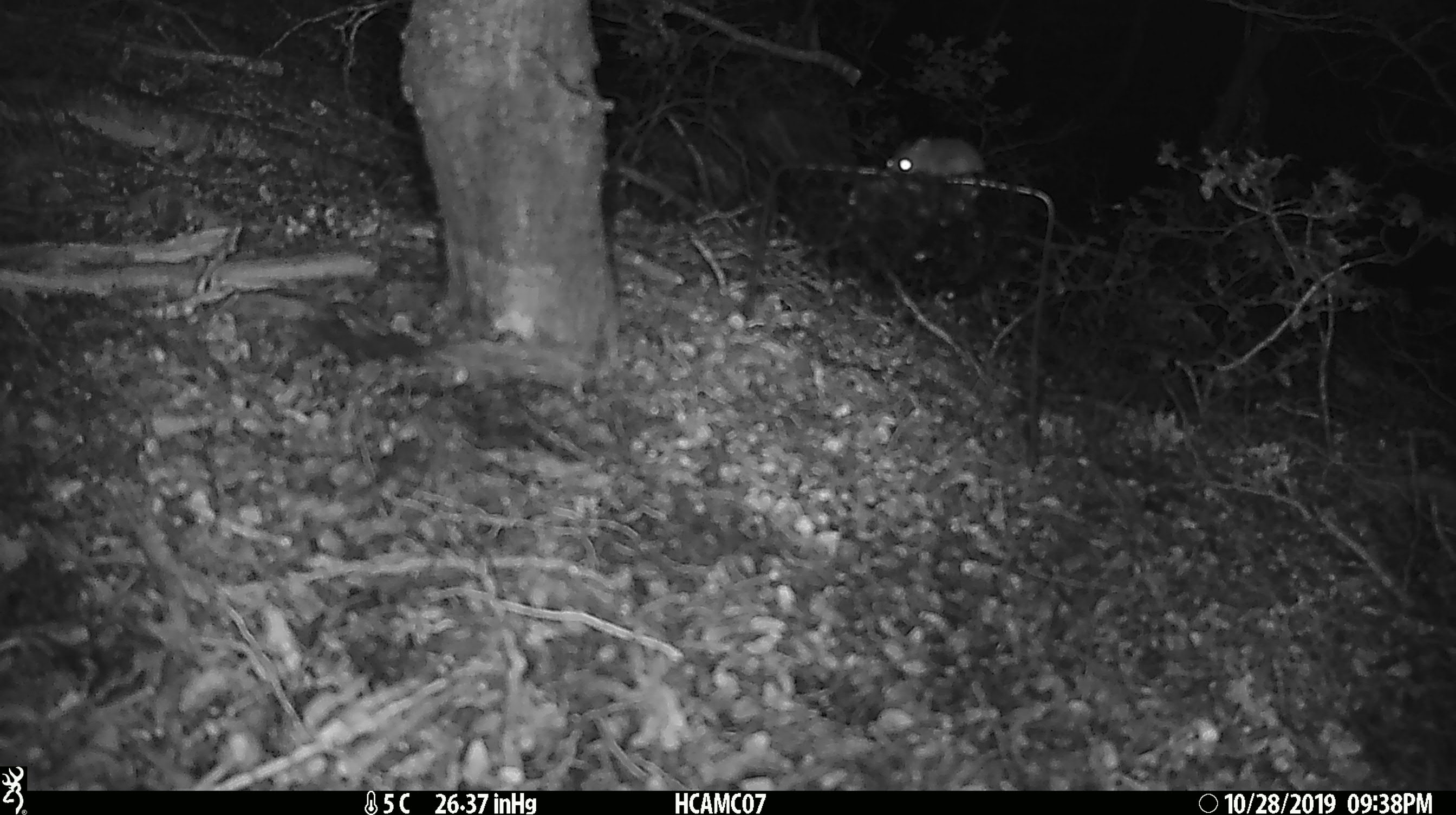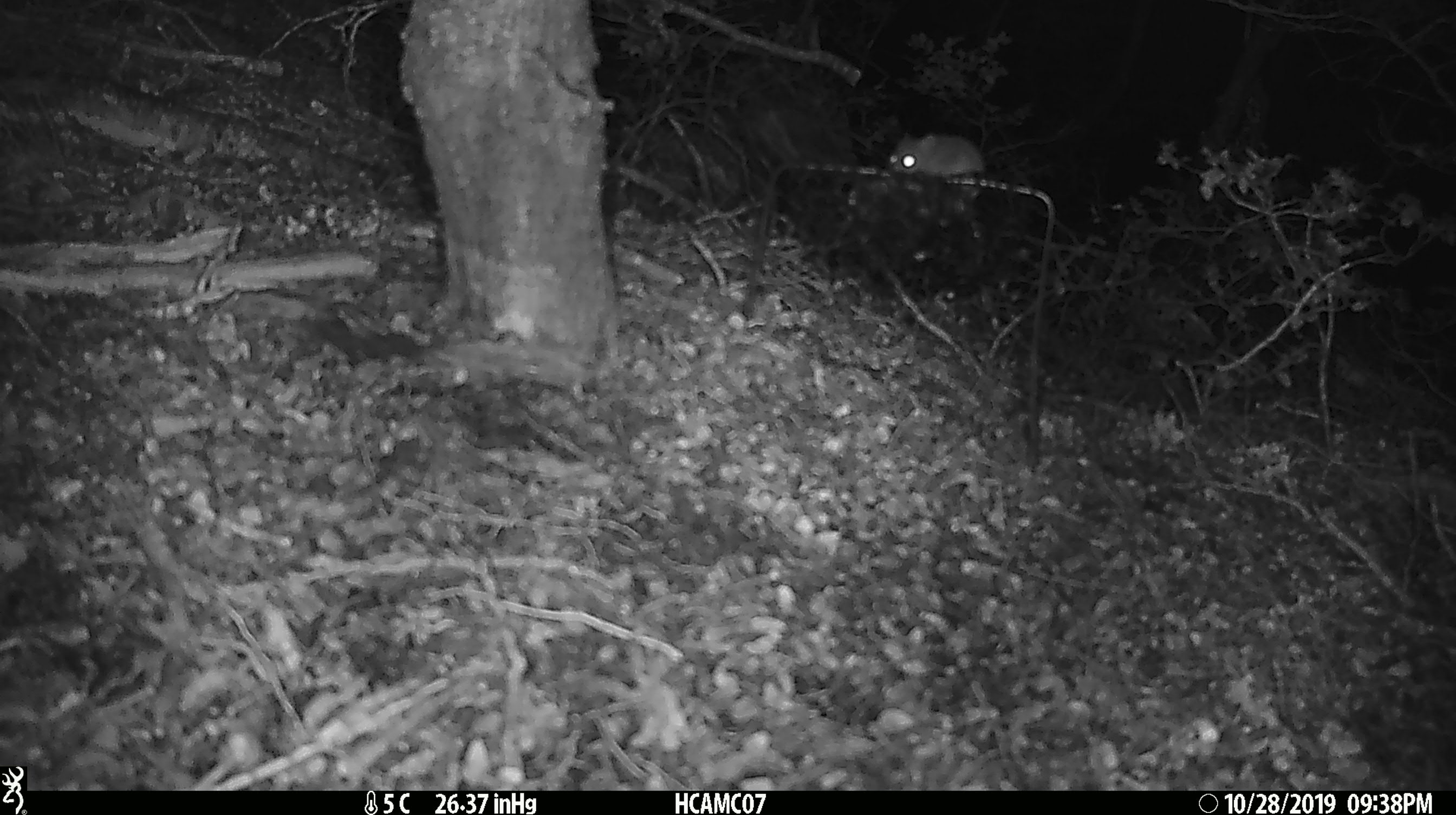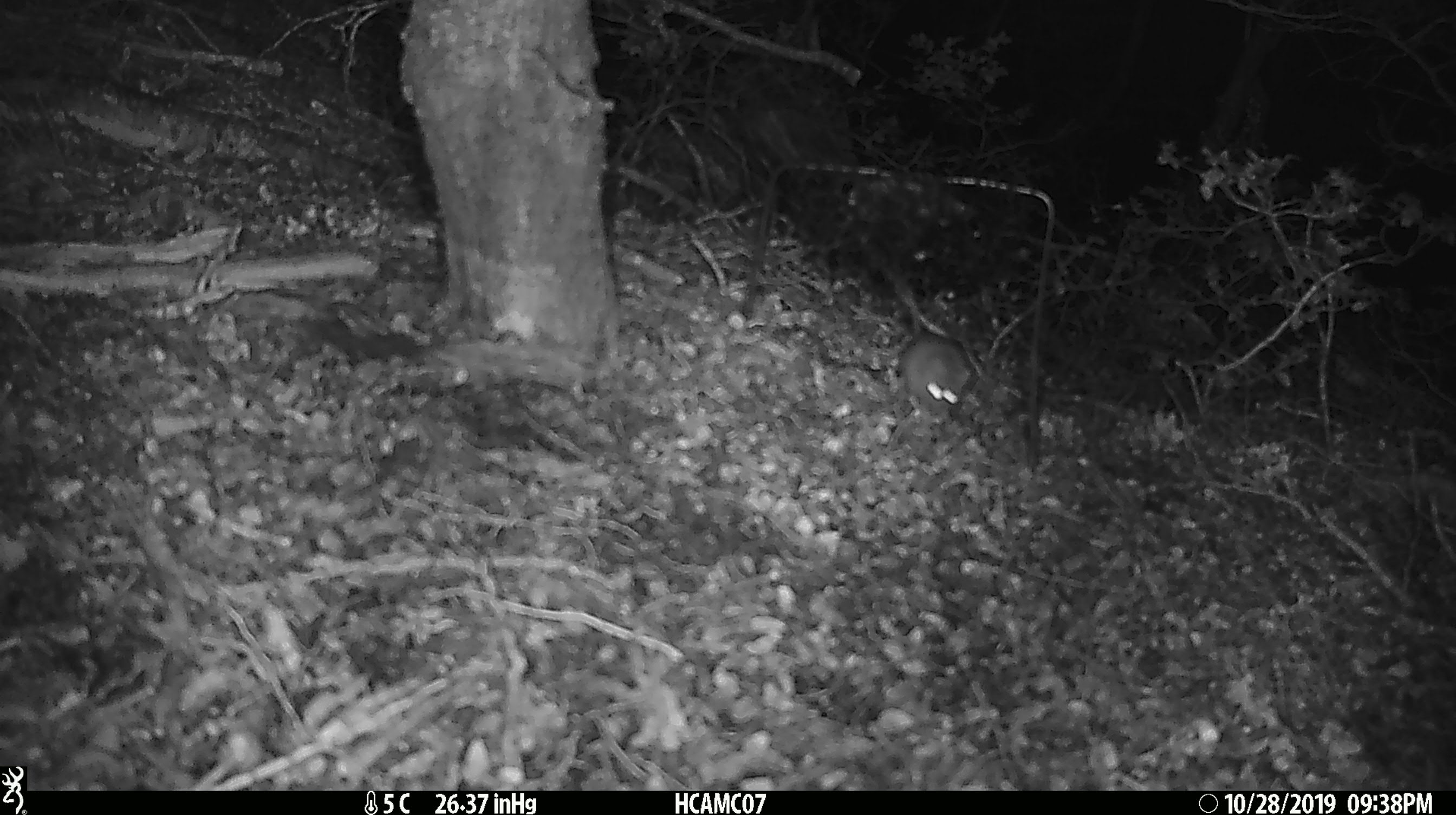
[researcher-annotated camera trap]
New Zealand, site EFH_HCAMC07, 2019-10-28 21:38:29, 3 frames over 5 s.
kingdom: Animalia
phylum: Chordata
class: Mammalia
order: Rodentia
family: Muridae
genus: Mus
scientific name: Mus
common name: mouse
Mouse (Mus).